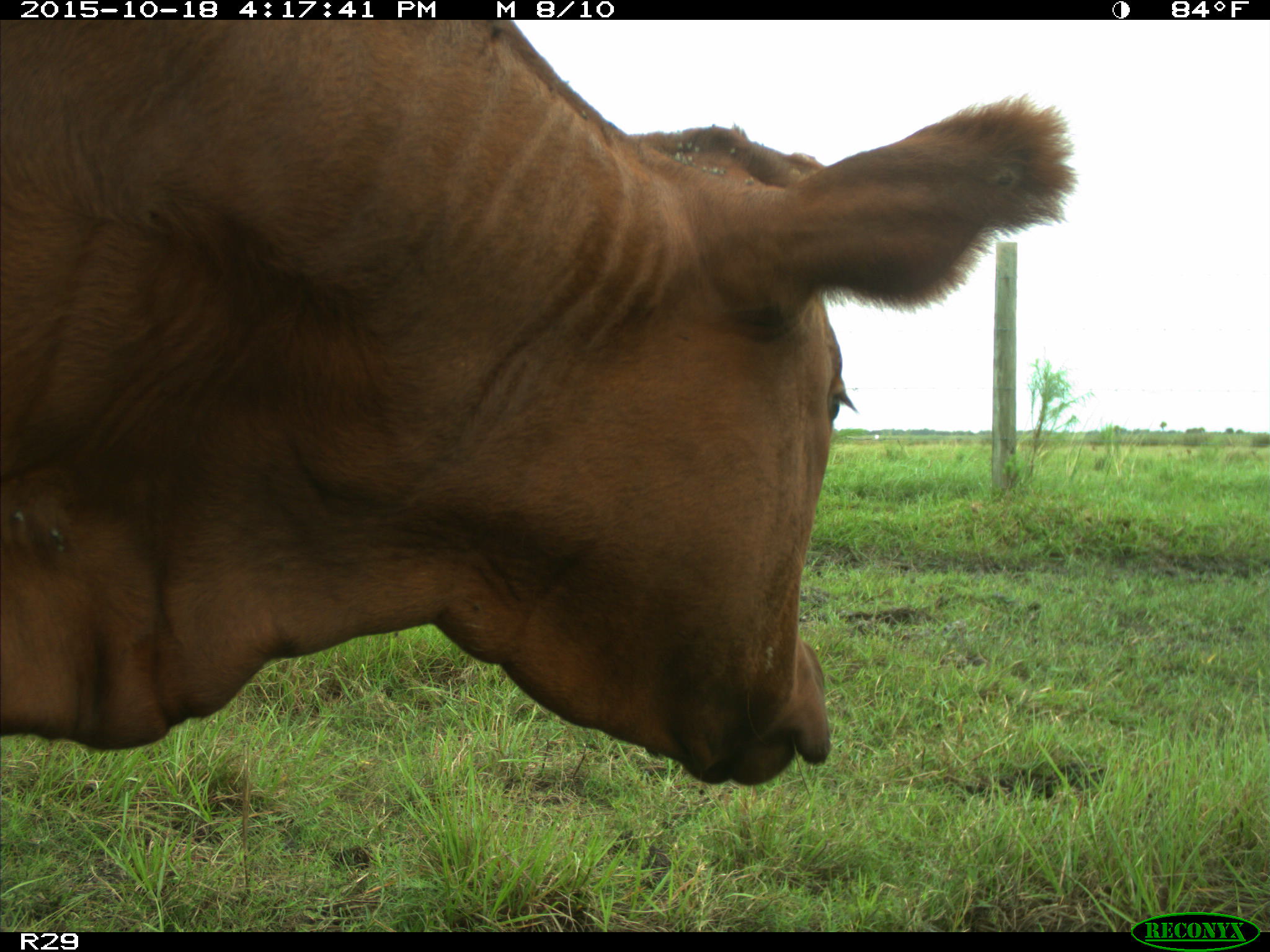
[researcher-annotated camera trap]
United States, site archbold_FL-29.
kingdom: Animalia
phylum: Chordata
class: Mammalia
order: Artiodactyla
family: Bovidae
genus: Bos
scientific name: Bos taurus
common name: domestic cow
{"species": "Bos taurus (domestic cow)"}